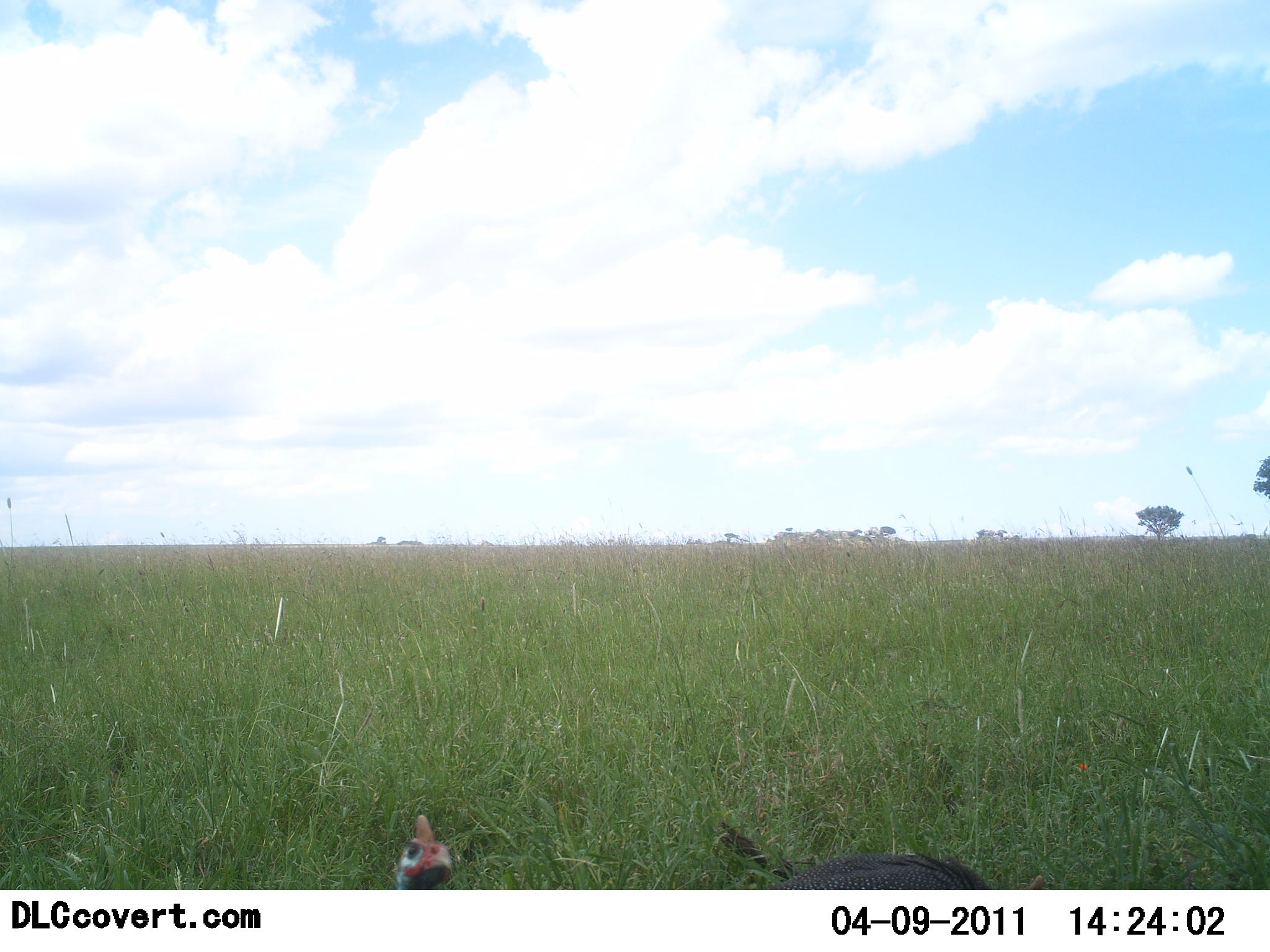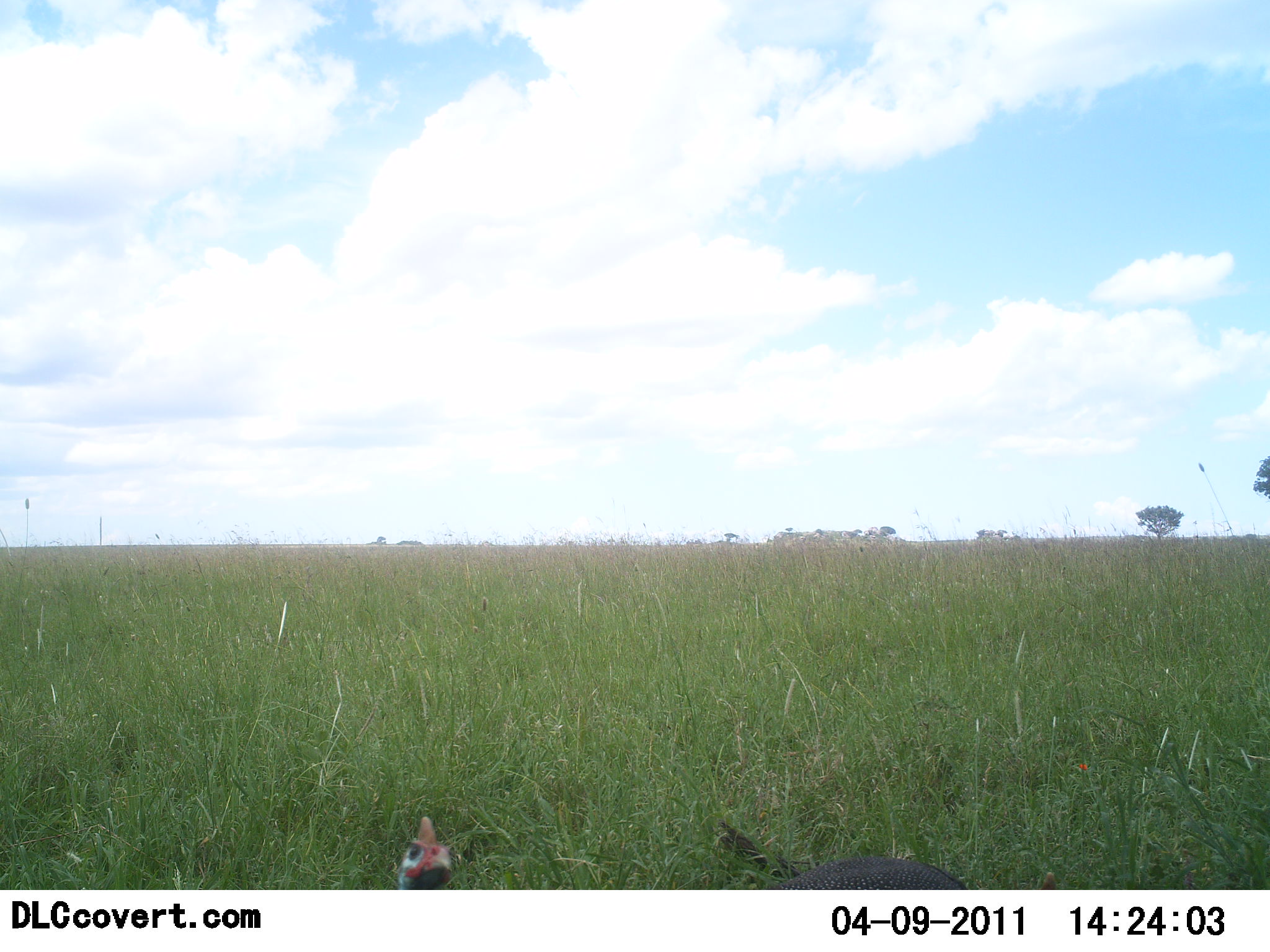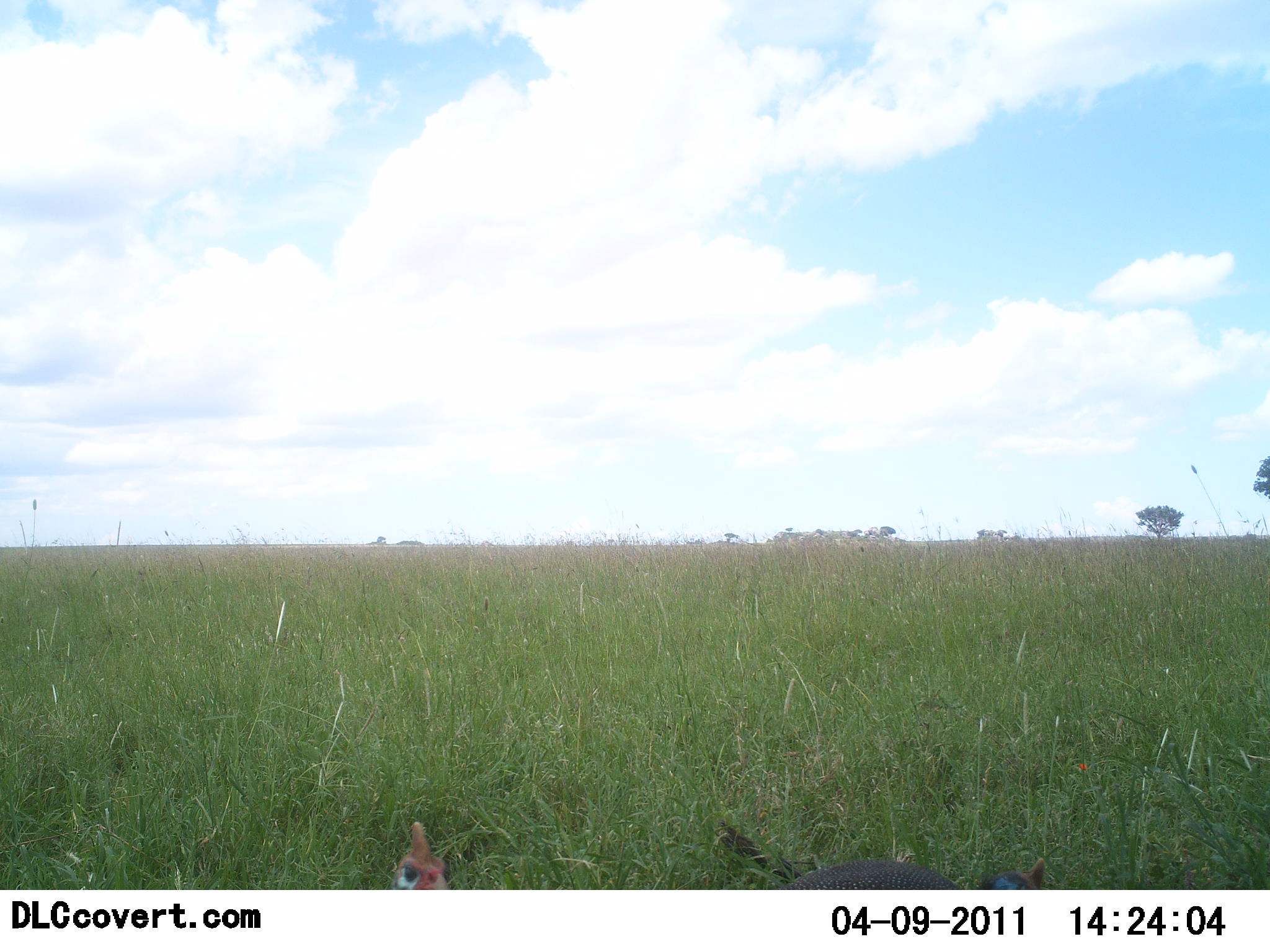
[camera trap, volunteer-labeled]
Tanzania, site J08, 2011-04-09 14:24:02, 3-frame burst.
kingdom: Animalia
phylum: Chordata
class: Aves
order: Galliformes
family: Numididae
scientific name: Numididae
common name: guinea fowl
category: guineafowl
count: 2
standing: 100%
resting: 0%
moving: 0%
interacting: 0%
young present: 0%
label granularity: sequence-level